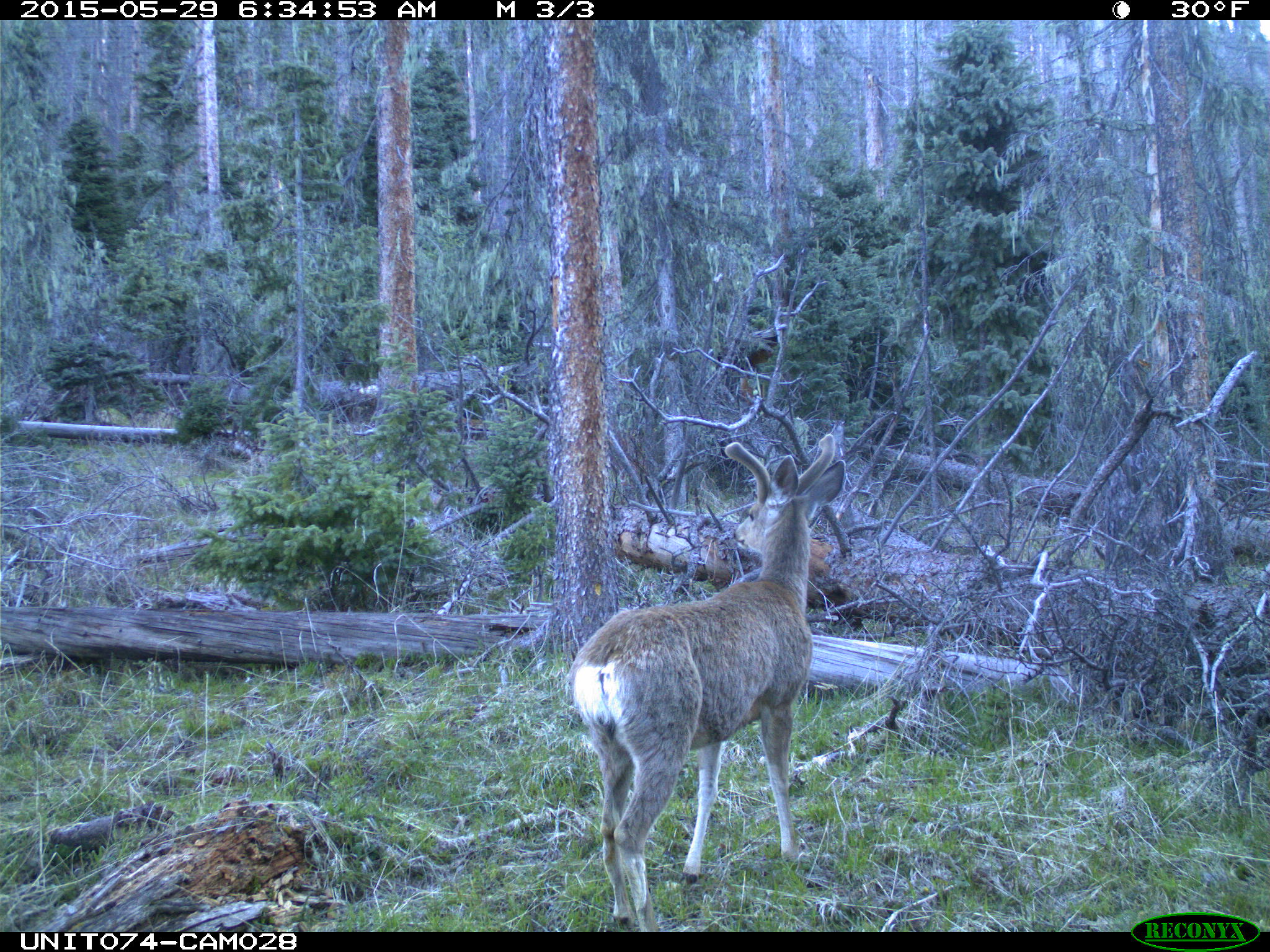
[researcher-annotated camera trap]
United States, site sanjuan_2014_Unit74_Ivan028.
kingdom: Animalia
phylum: Chordata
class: Mammalia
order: Artiodactyla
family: Cervidae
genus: Odocoileus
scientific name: Odocoileus hemionus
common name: mule deer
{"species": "Odocoileus hemionus (mule deer)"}